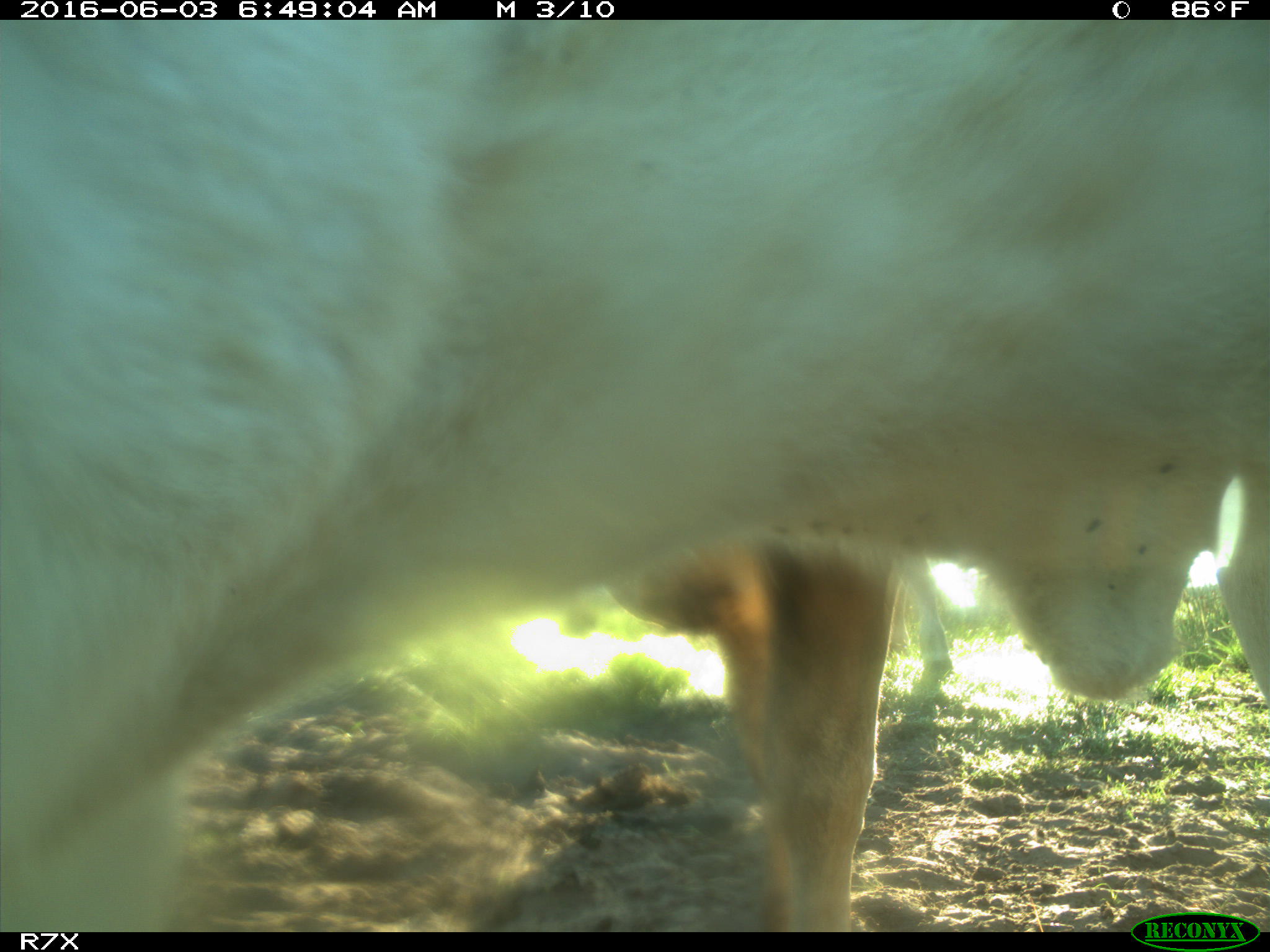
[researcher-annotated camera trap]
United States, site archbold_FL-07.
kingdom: Animalia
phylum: Chordata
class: Mammalia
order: Artiodactyla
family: Bovidae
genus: Bos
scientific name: Bos taurus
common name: domestic cow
Bos taurus (domestic cow).